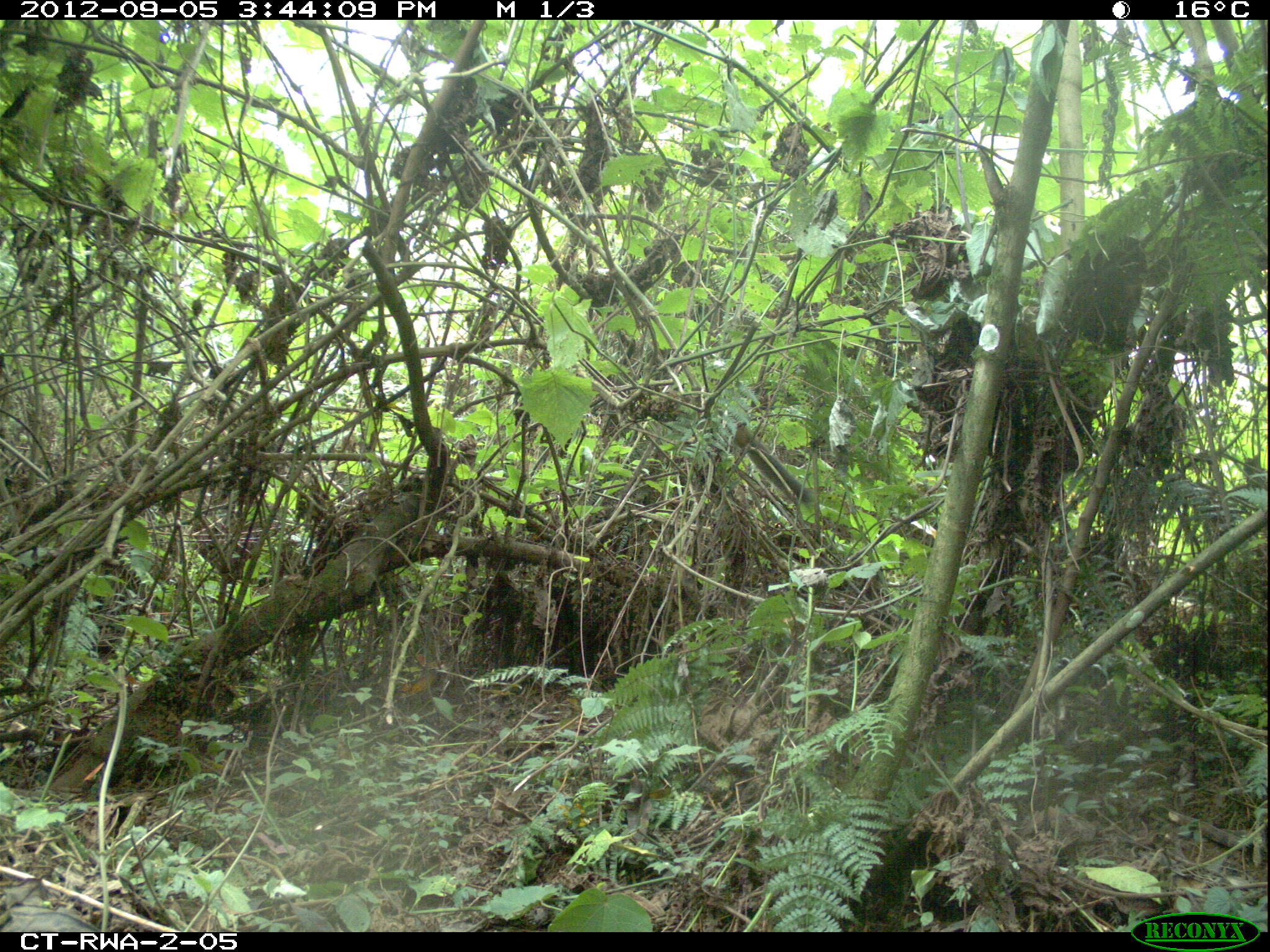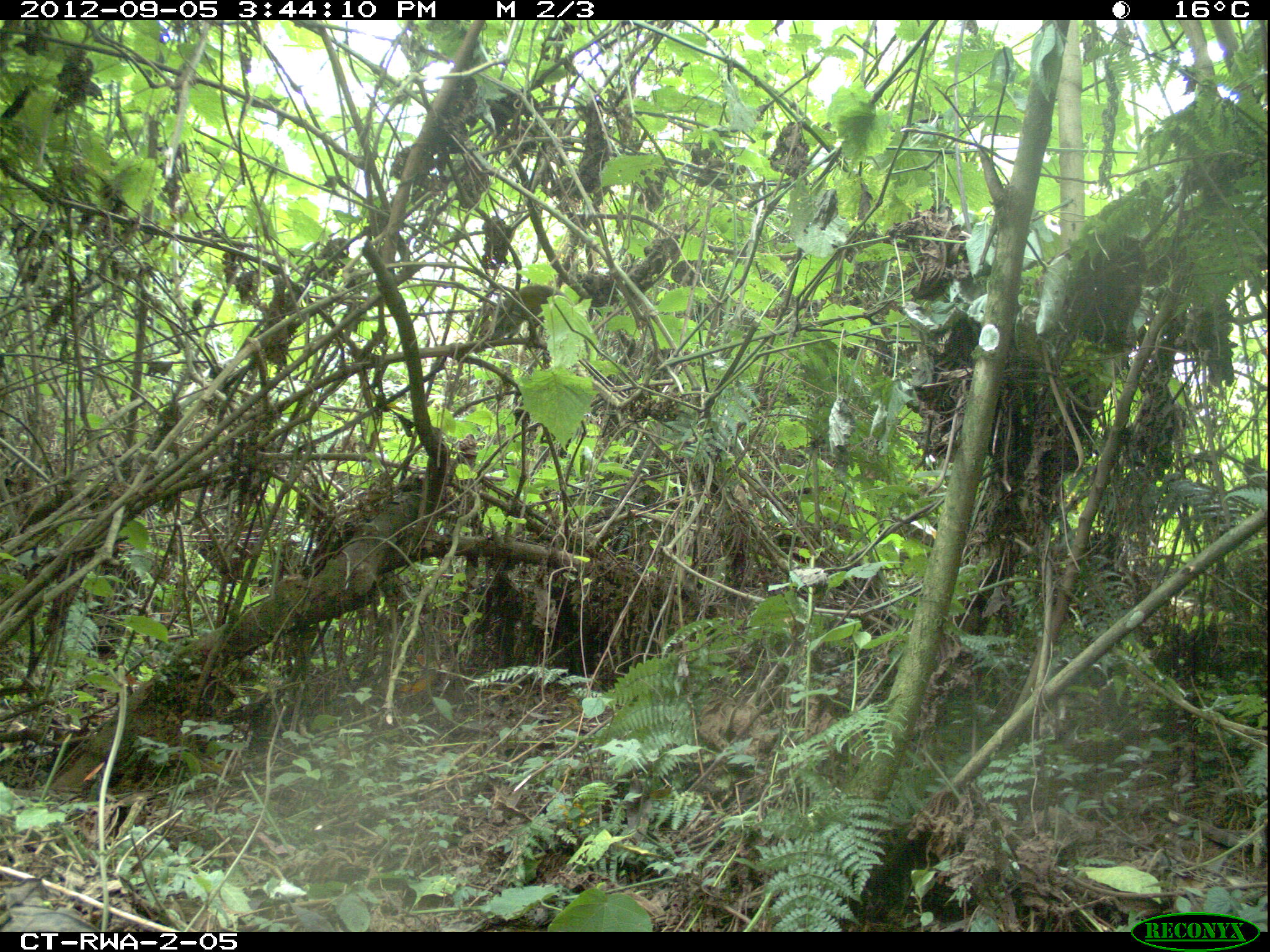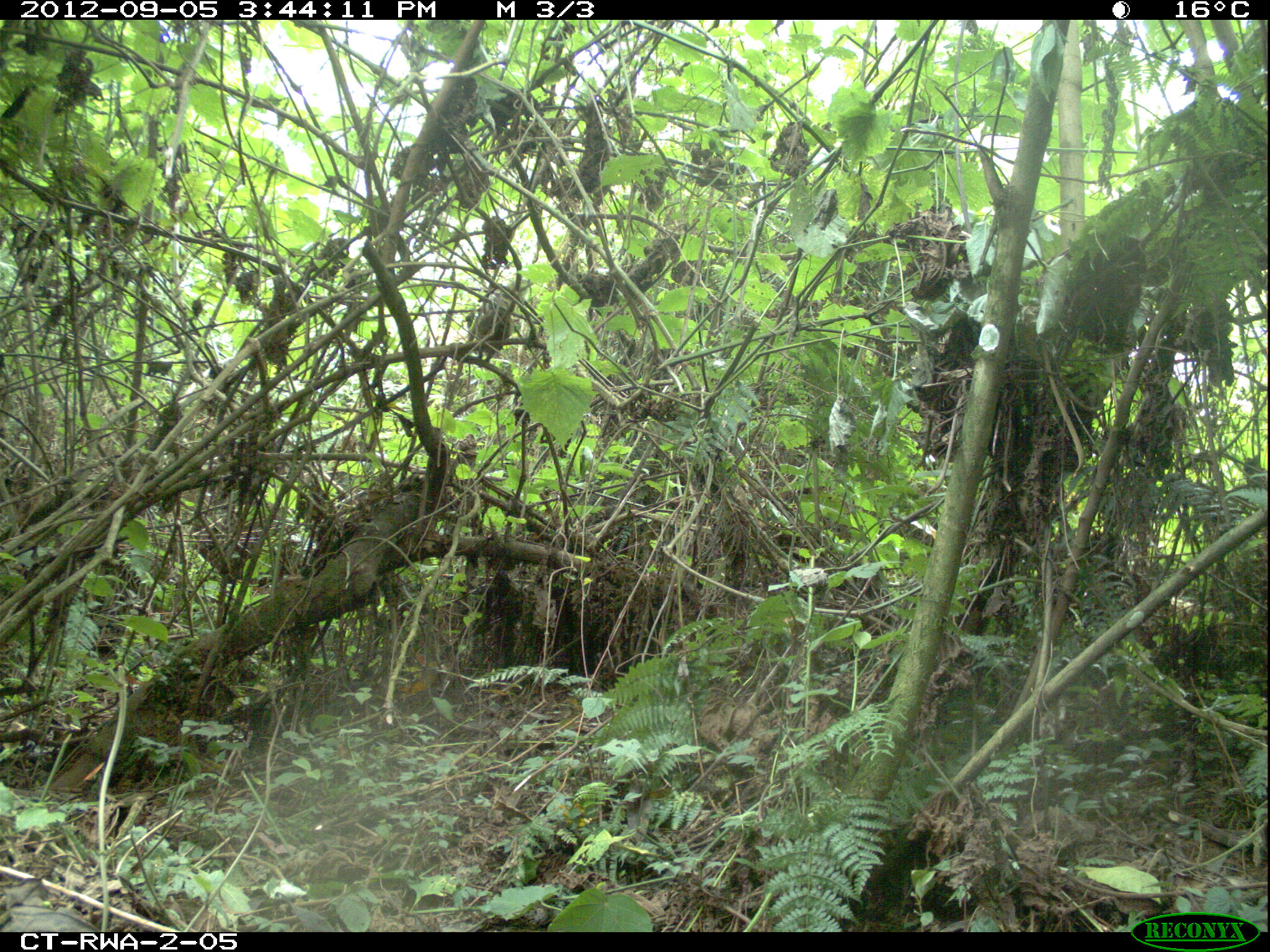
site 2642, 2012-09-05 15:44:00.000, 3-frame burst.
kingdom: Animalia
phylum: Chordata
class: Mammalia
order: Rodentia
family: Sciuridae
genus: Funisciurus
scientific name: Funisciurus carruthersi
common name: carruther's mountain squirrel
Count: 1.